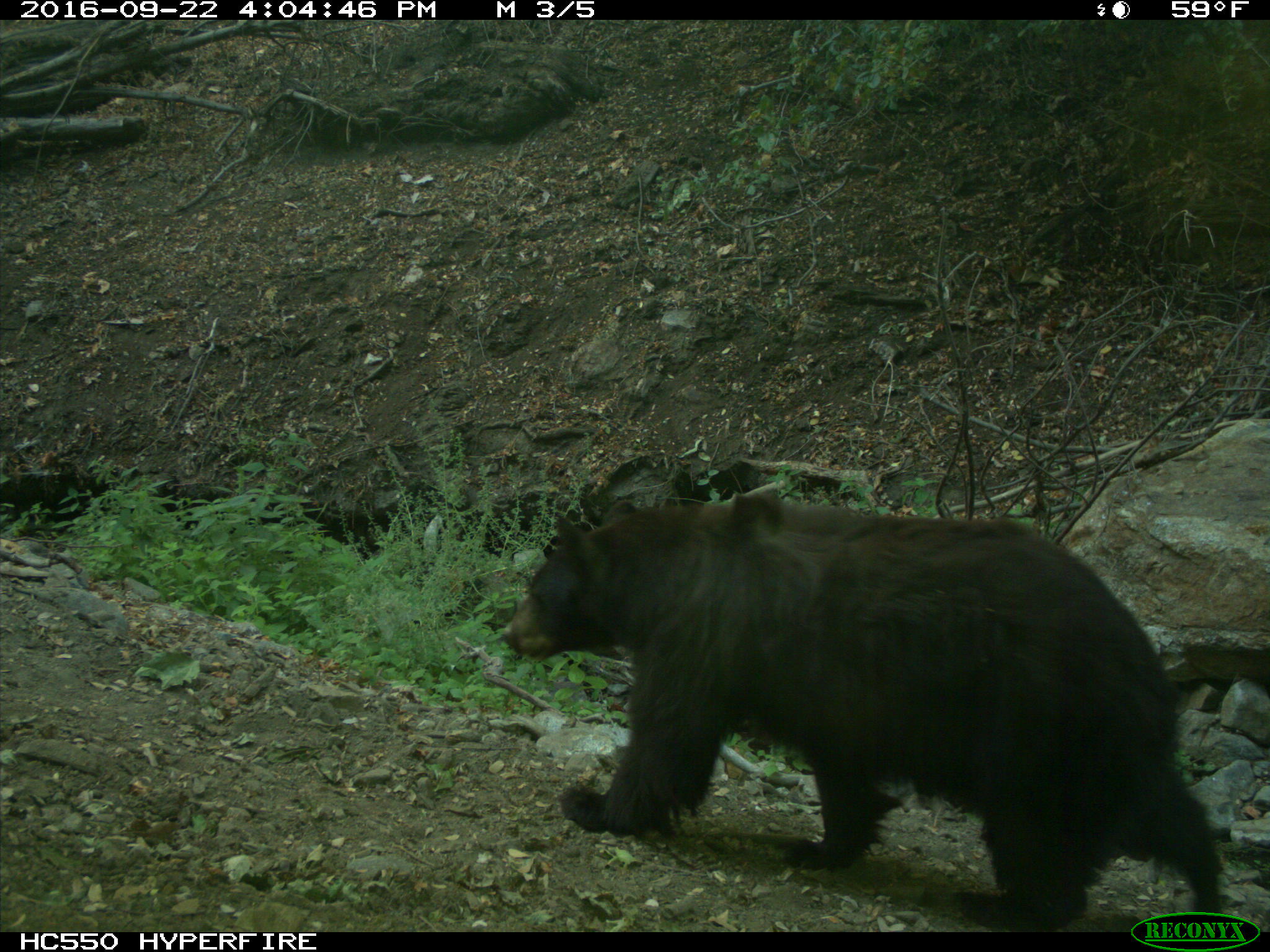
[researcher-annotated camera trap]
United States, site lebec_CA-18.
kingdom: Animalia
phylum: Chordata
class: Mammalia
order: Carnivora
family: Ursidae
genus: Ursus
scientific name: Ursus americanus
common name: american black bear